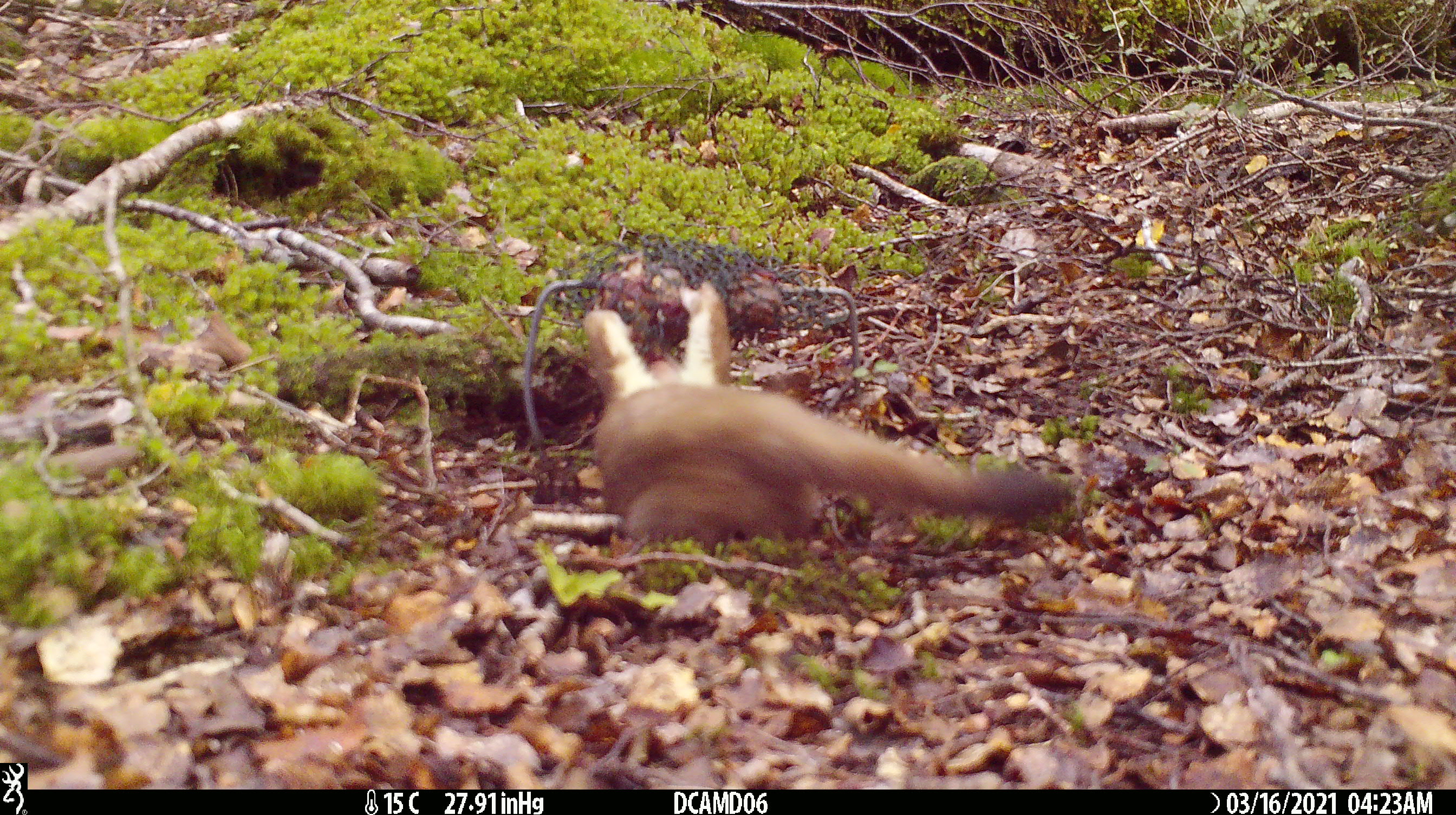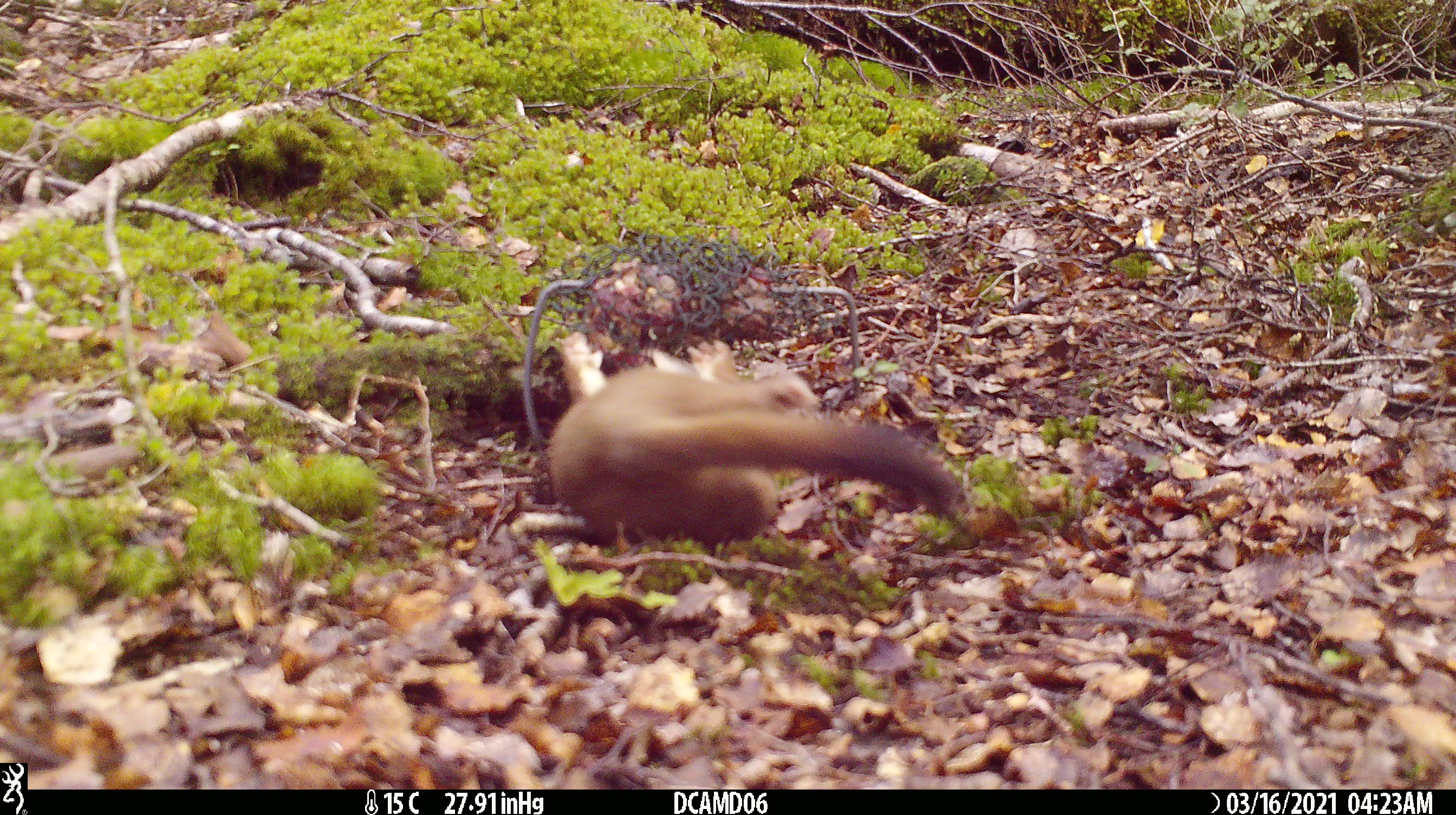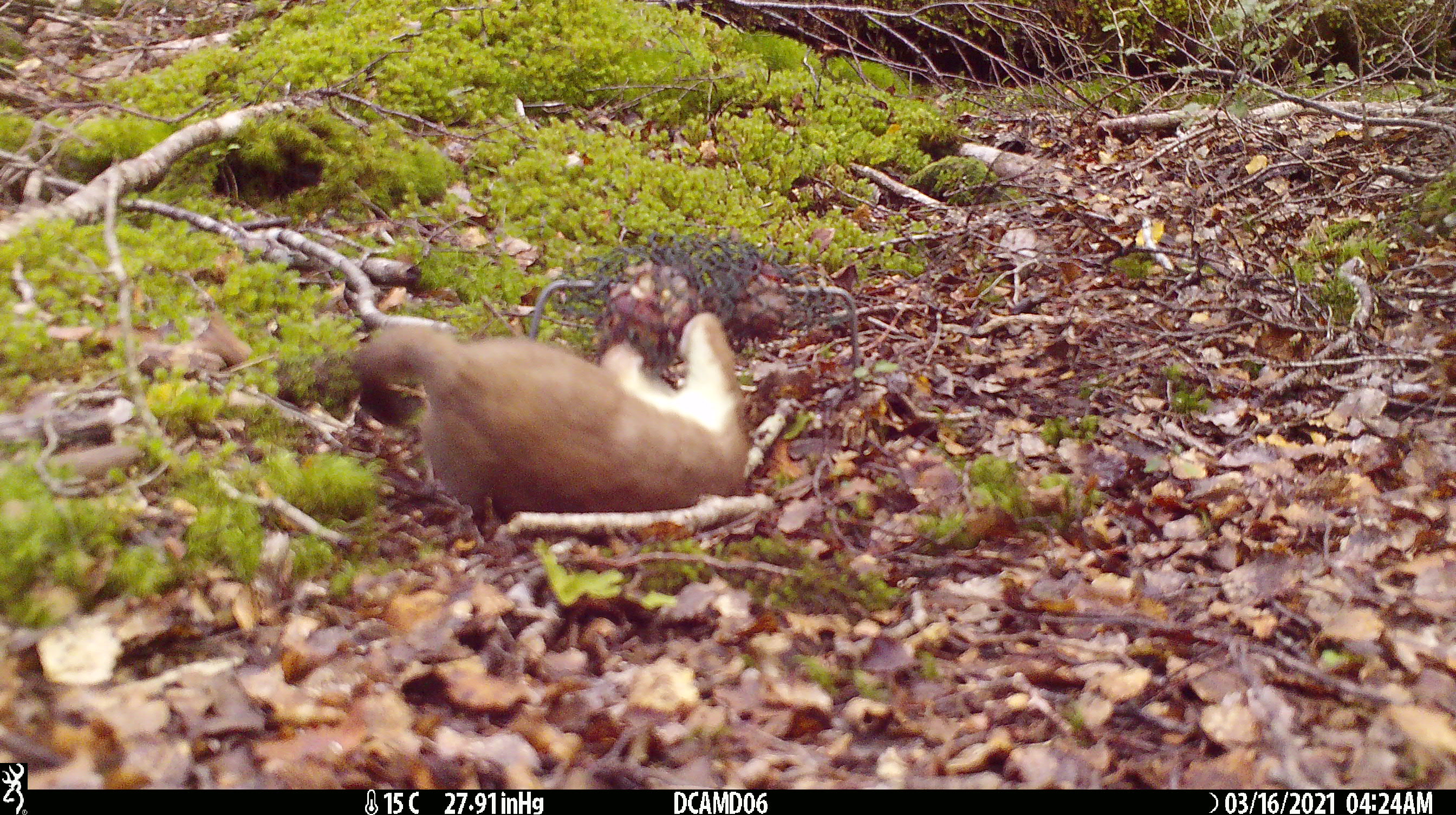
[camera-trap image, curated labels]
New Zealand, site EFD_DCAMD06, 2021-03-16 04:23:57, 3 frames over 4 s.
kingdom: Animalia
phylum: Chordata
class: Mammalia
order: Carnivora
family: Mustelidae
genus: Mustela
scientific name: Mustela erminea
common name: stoat